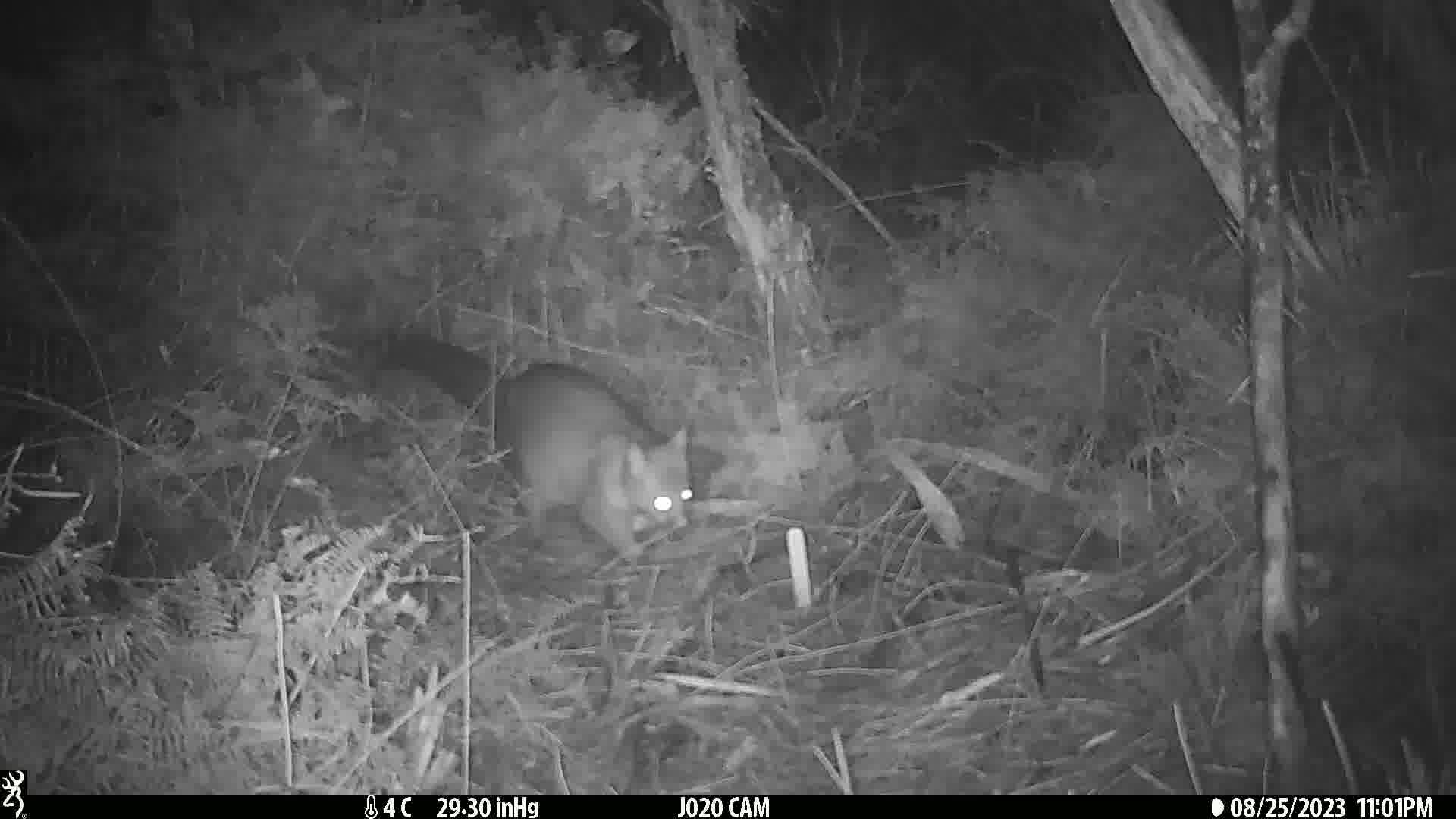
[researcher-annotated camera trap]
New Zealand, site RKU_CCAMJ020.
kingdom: Animalia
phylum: Chordata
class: Mammalia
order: Diprotodontia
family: Phalangeridae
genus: Trichosurus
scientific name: Trichosurus vulpecula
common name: common brushtail possum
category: possum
Possum (common brushtail possum) (Trichosurus vulpecula).